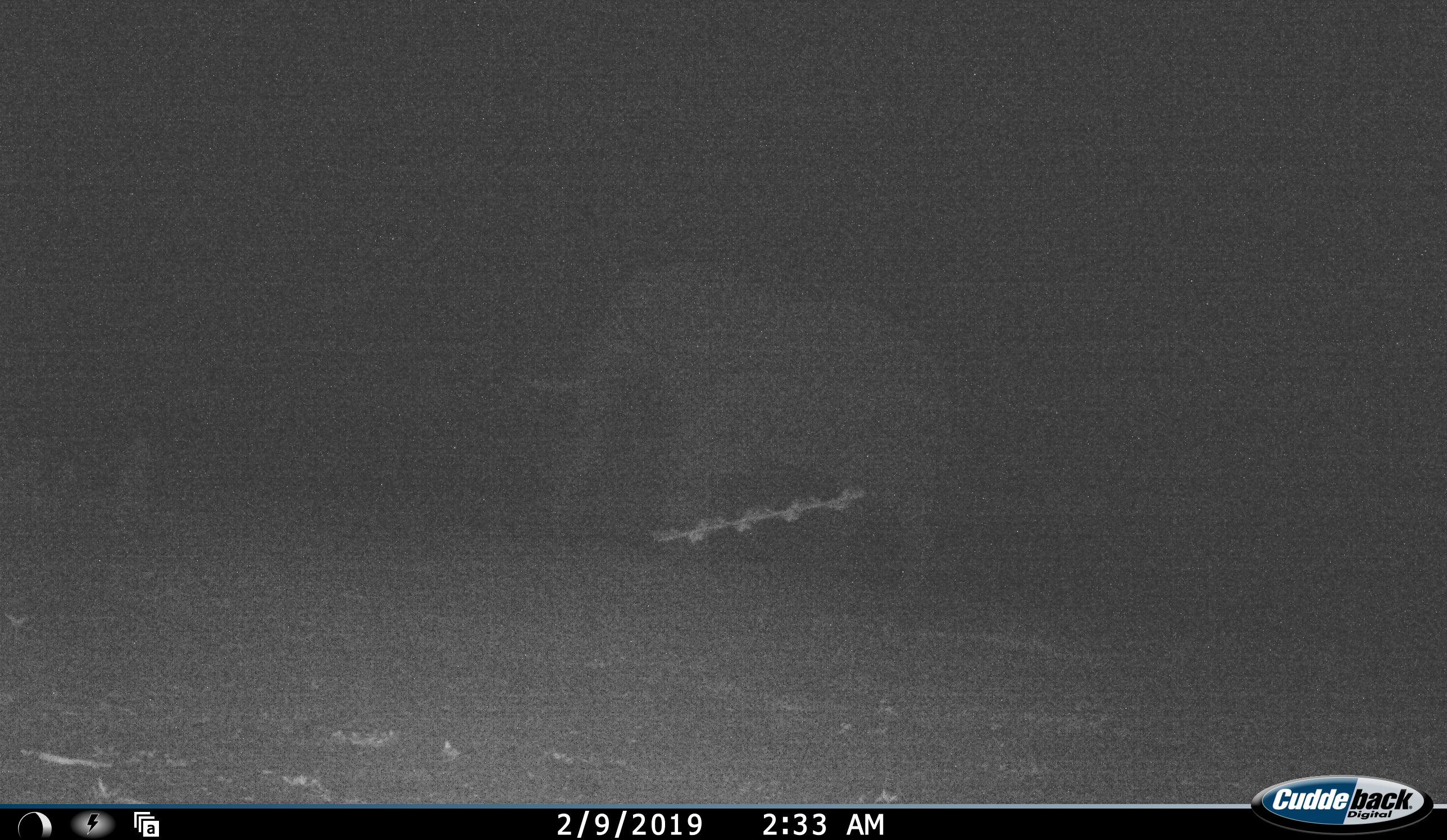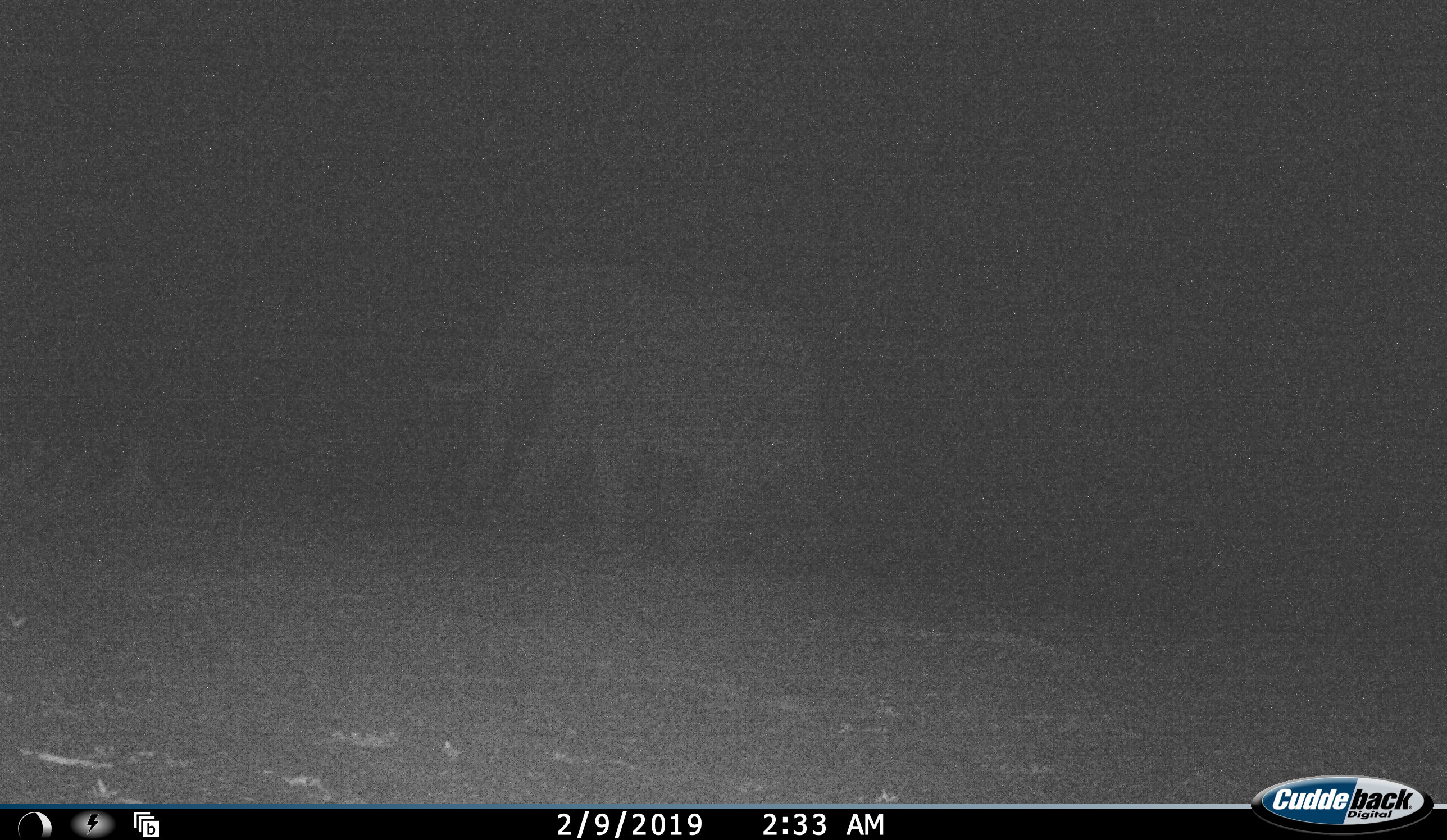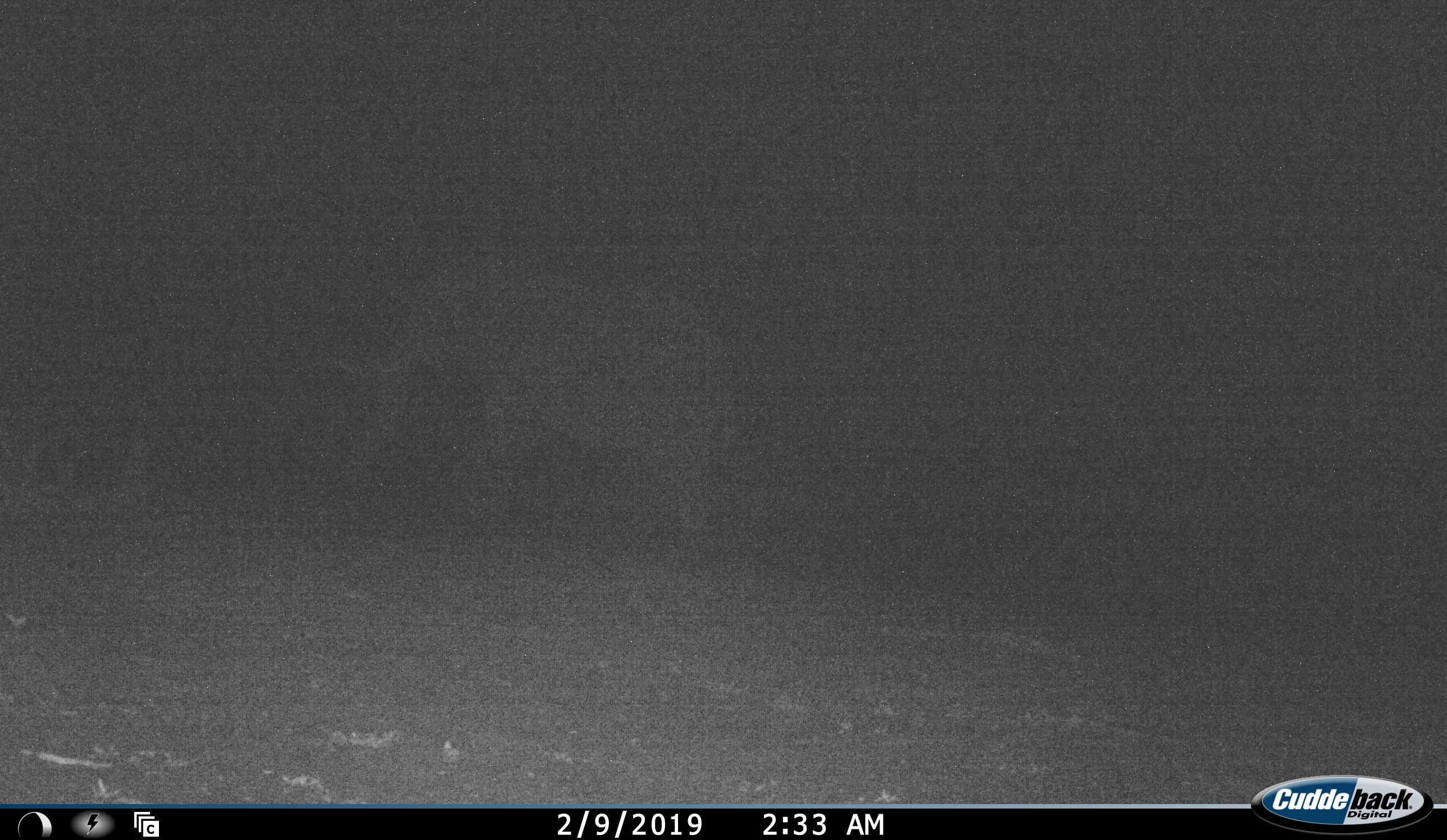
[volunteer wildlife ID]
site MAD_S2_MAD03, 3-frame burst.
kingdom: Animalia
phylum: Chordata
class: Mammalia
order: Proboscidea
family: Elephantidae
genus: Loxodonta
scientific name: Loxodonta africana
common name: african bush elephant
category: elephant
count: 1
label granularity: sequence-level